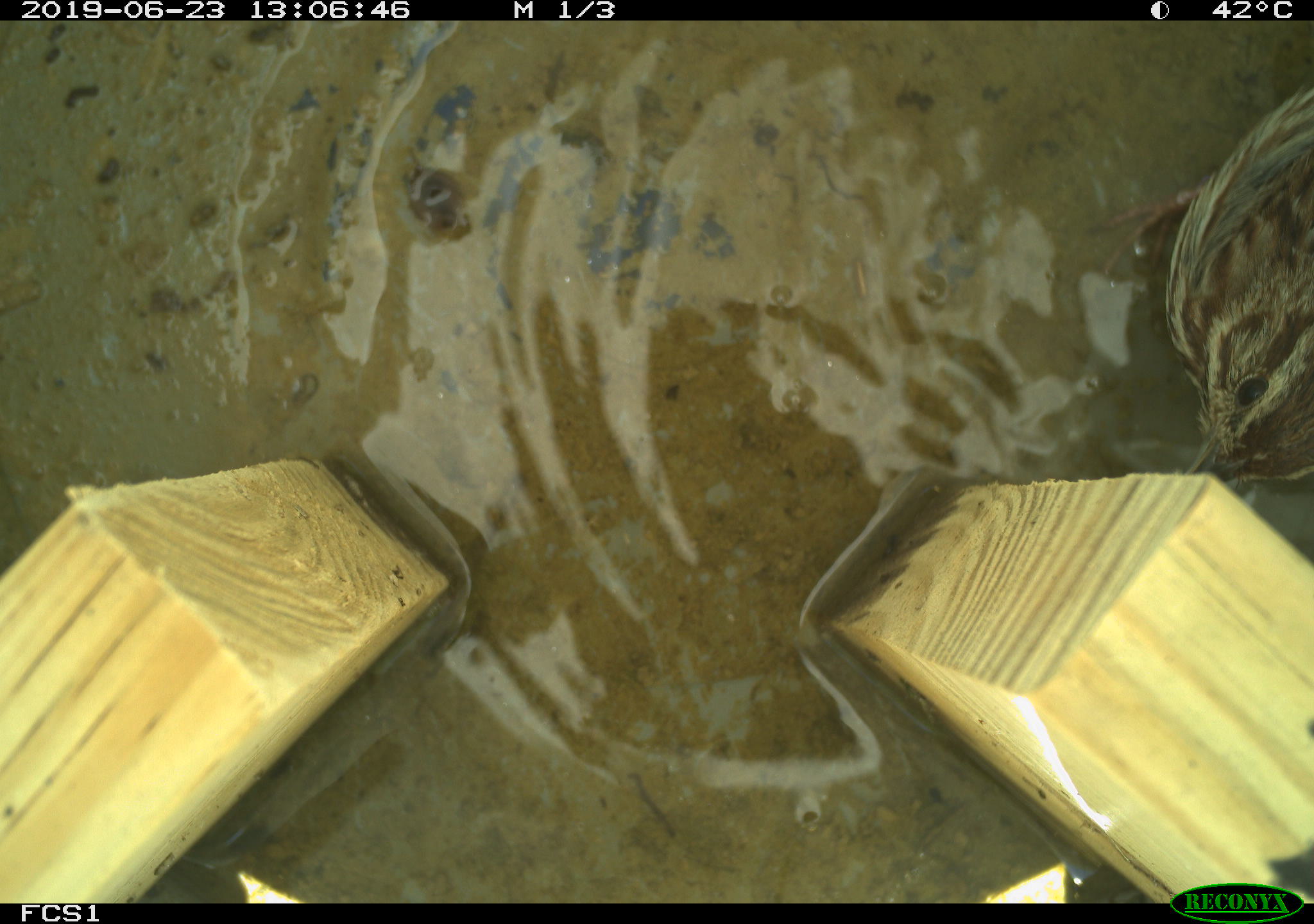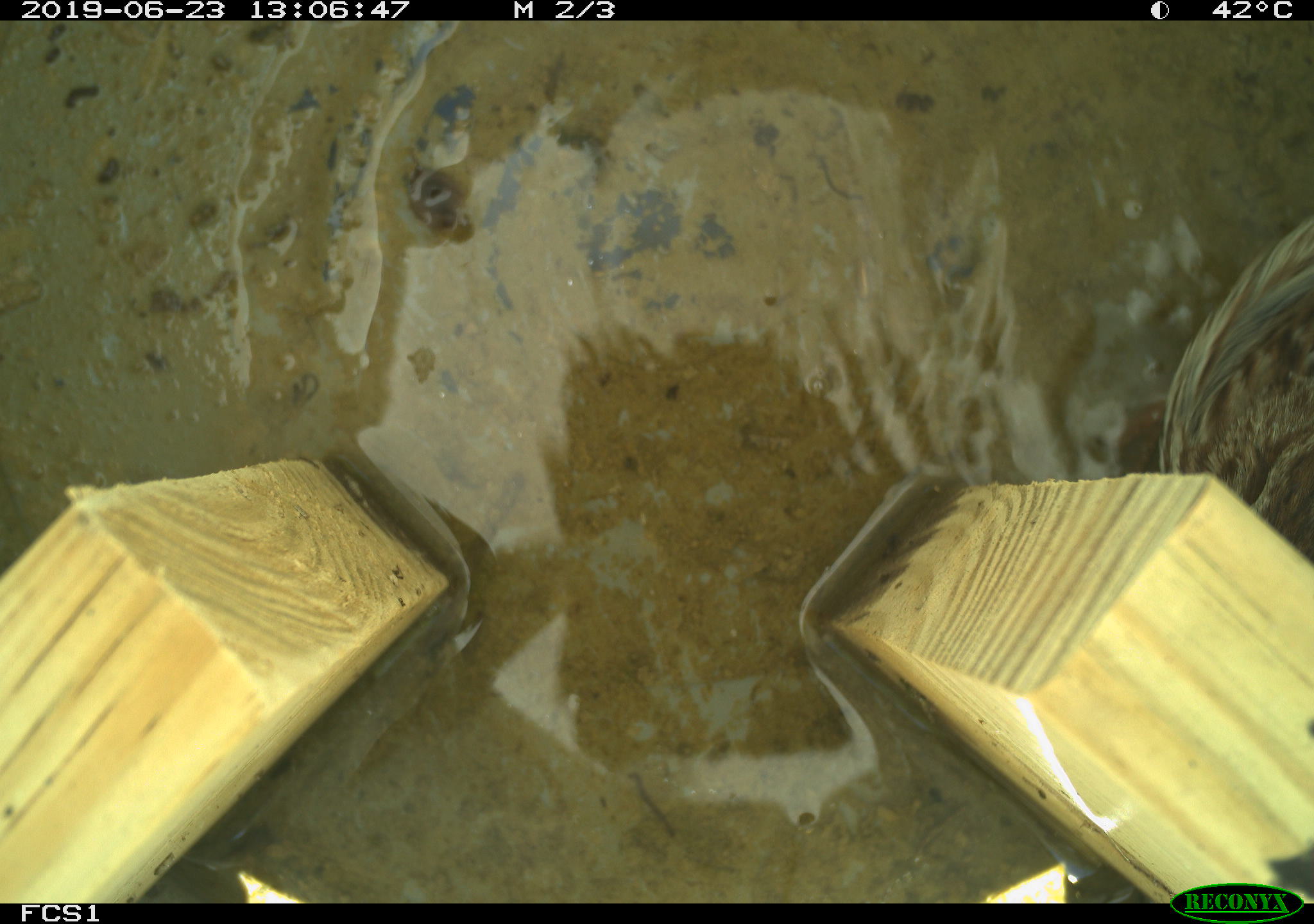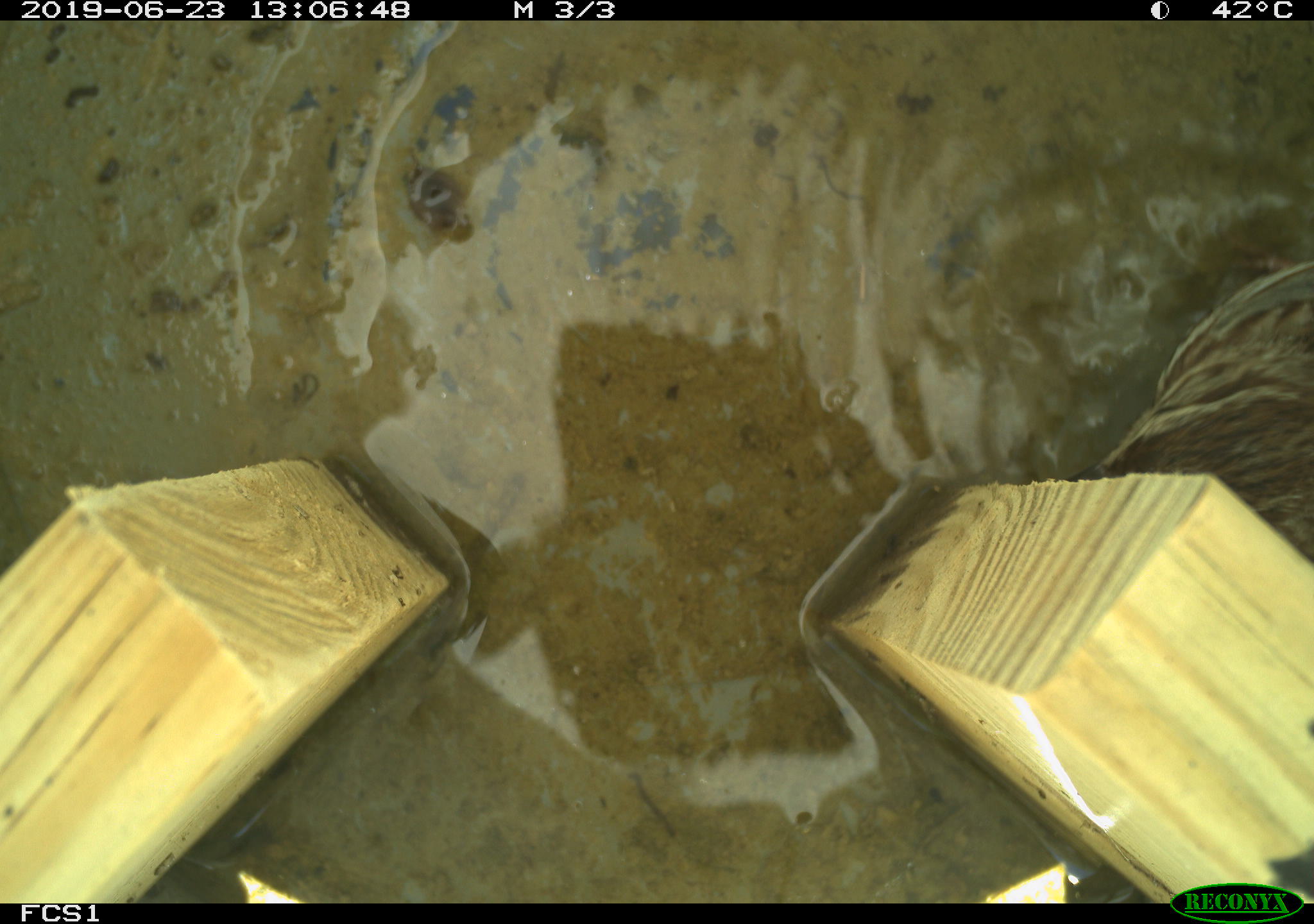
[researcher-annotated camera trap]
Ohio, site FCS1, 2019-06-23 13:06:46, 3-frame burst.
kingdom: Animalia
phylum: Chordata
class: Aves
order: Passeriformes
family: Passerellidae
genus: Melospiza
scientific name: Melospiza melodia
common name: song sparrow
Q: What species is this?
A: Song sparrow (Melospiza melodia).